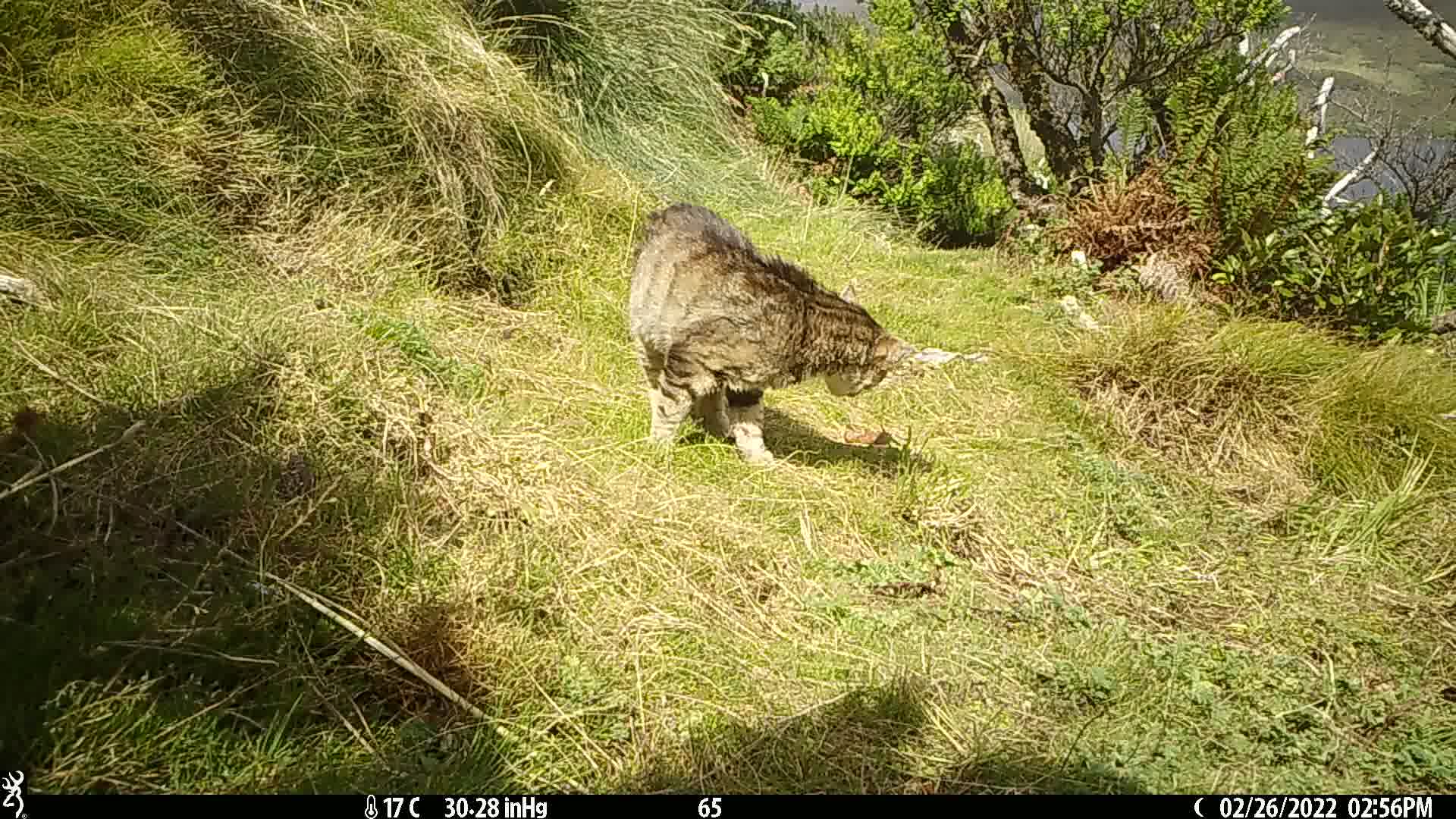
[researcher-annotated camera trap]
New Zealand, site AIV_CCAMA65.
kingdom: Animalia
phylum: Chordata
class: Mammalia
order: Carnivora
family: Felidae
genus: Felis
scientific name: Felis catus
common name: domestic cat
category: cat